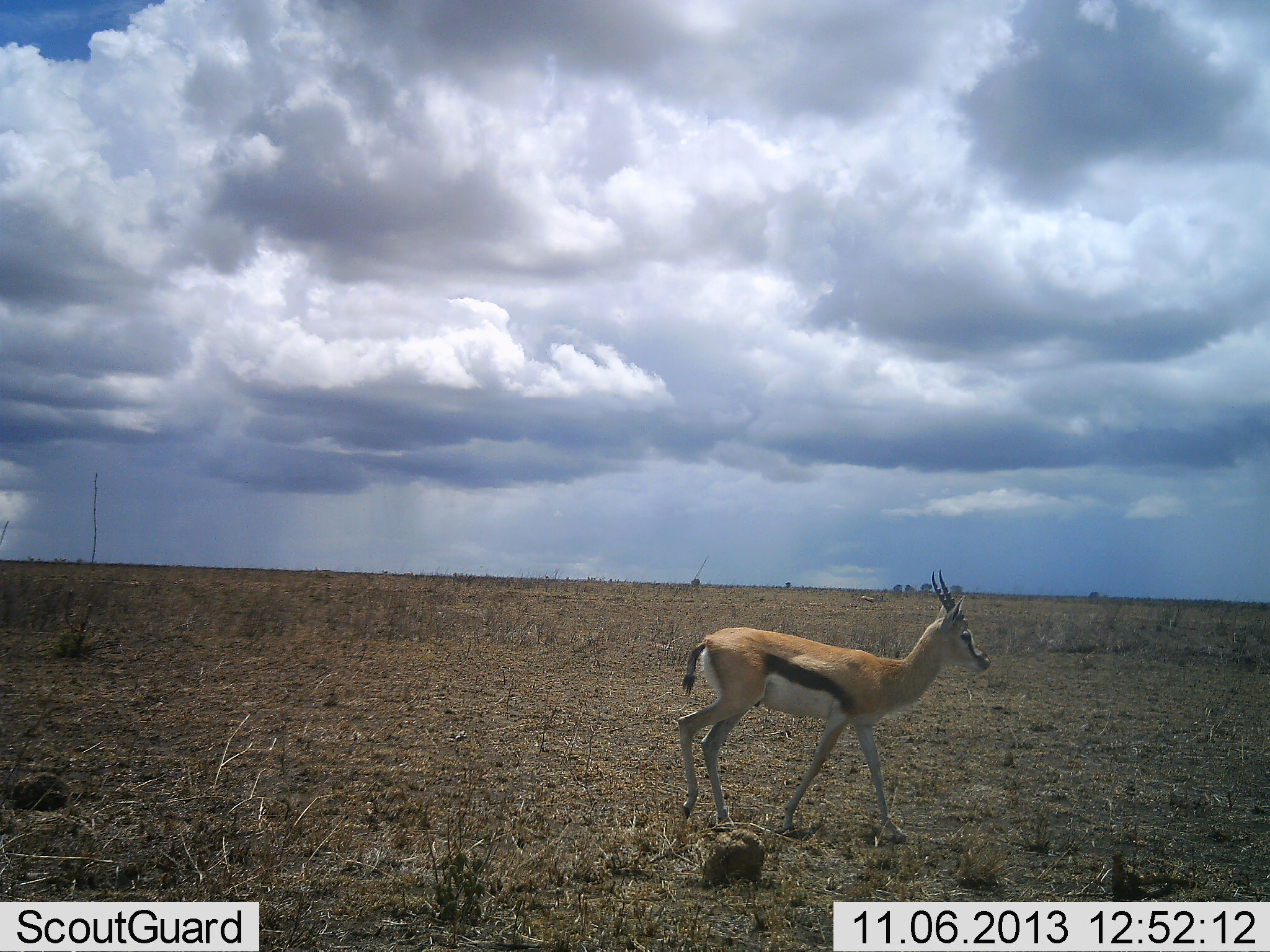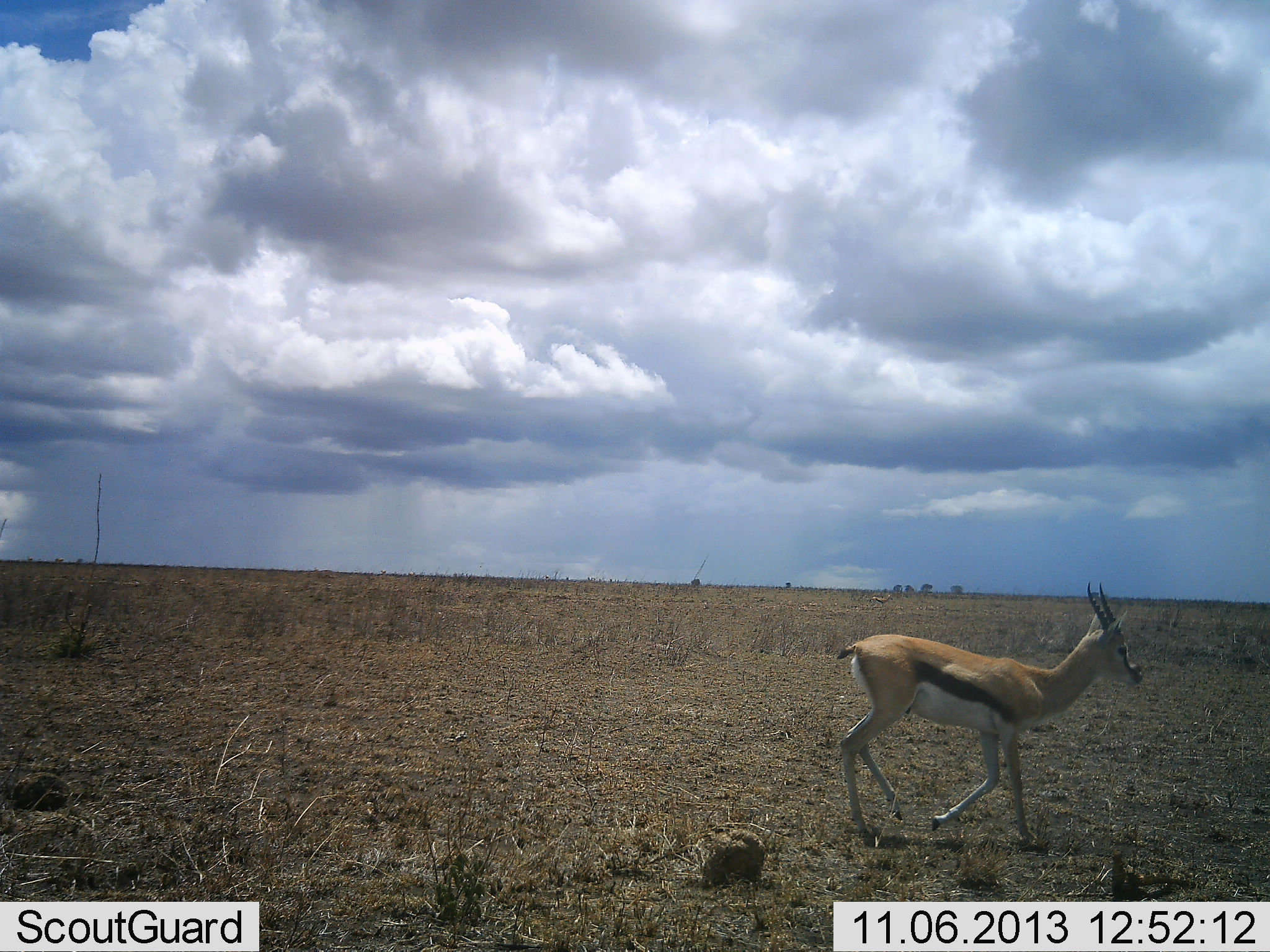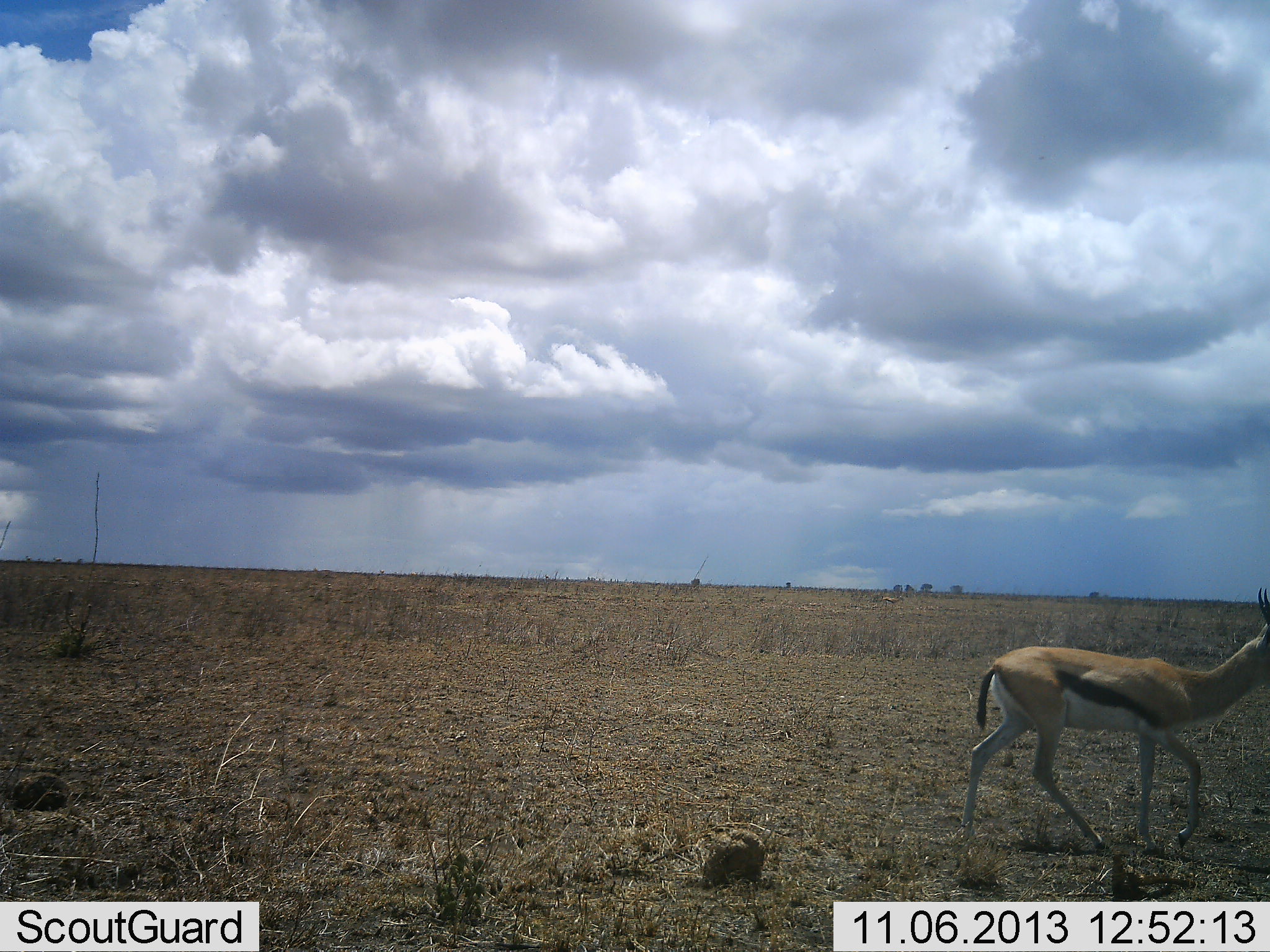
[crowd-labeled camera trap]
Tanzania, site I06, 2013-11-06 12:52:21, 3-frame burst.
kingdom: Animalia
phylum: Chordata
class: Mammalia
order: Artiodactyla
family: Bovidae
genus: Eudorcas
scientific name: Eudorcas thomsonii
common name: thomson's gazelle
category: gazellethomsons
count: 1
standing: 10%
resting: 0%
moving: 100%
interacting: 0%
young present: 0%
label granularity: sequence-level